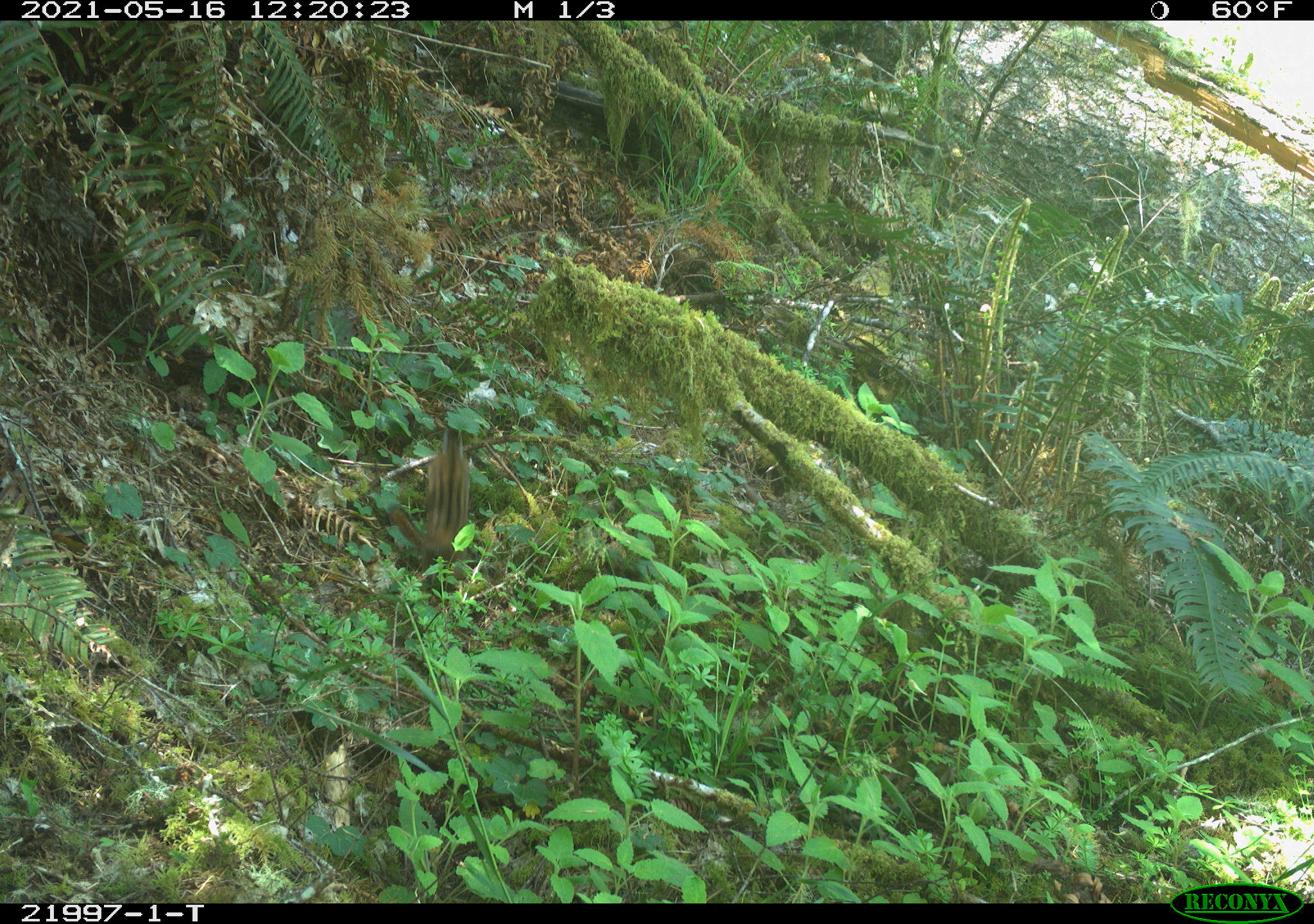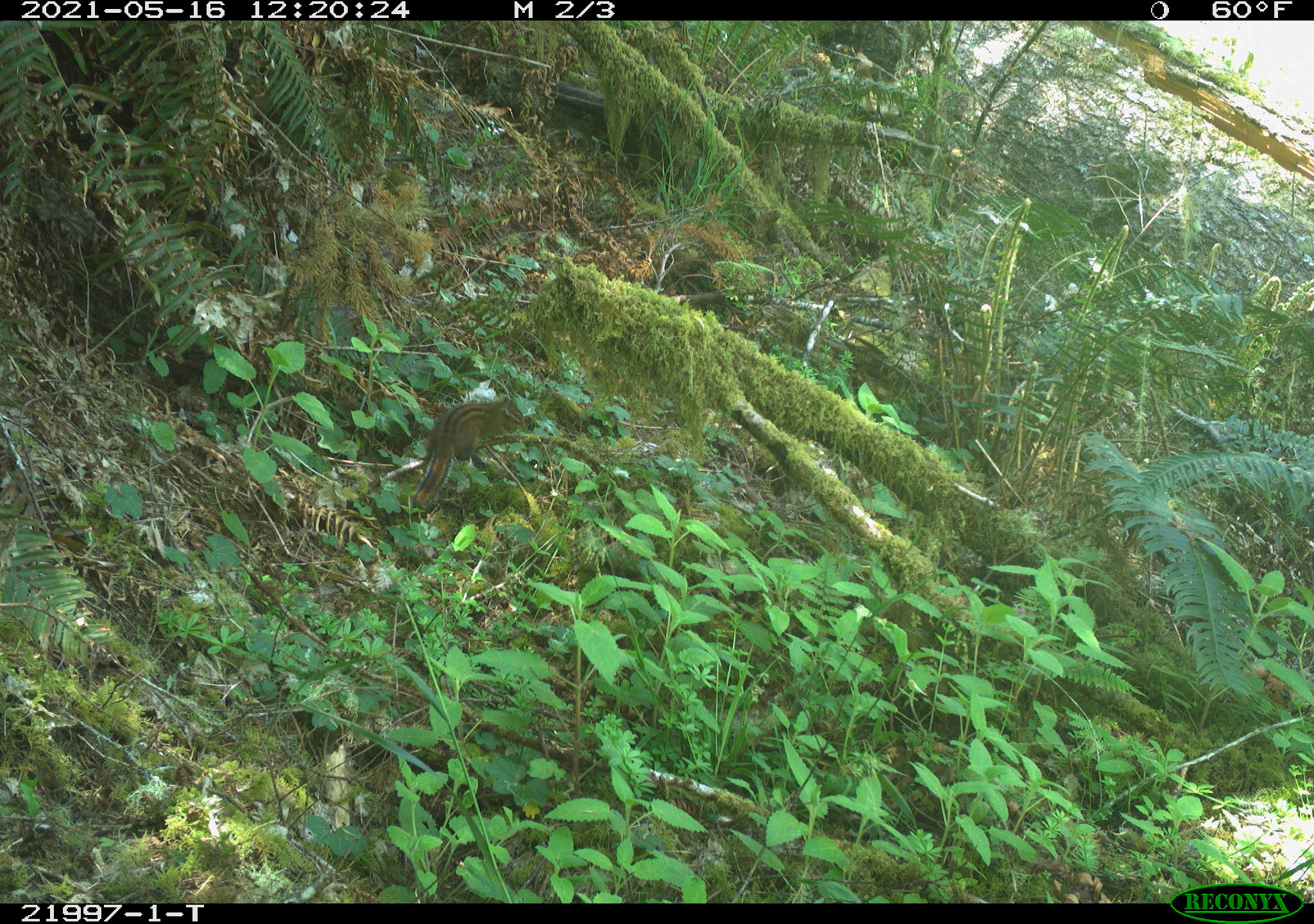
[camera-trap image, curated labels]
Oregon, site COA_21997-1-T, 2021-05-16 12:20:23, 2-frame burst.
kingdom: Animalia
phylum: Chordata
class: Mammalia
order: Rodentia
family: Sciuridae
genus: Neotamias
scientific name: Neotamias townsendii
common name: townsend's chipmunk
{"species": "townsend's chipmunk (Neotamias townsendii)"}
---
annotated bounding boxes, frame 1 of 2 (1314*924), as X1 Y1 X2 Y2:
townsend's chipmunk: 368 416 508 578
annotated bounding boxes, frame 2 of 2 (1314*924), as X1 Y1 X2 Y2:
townsend's chipmunk: 393 379 550 530